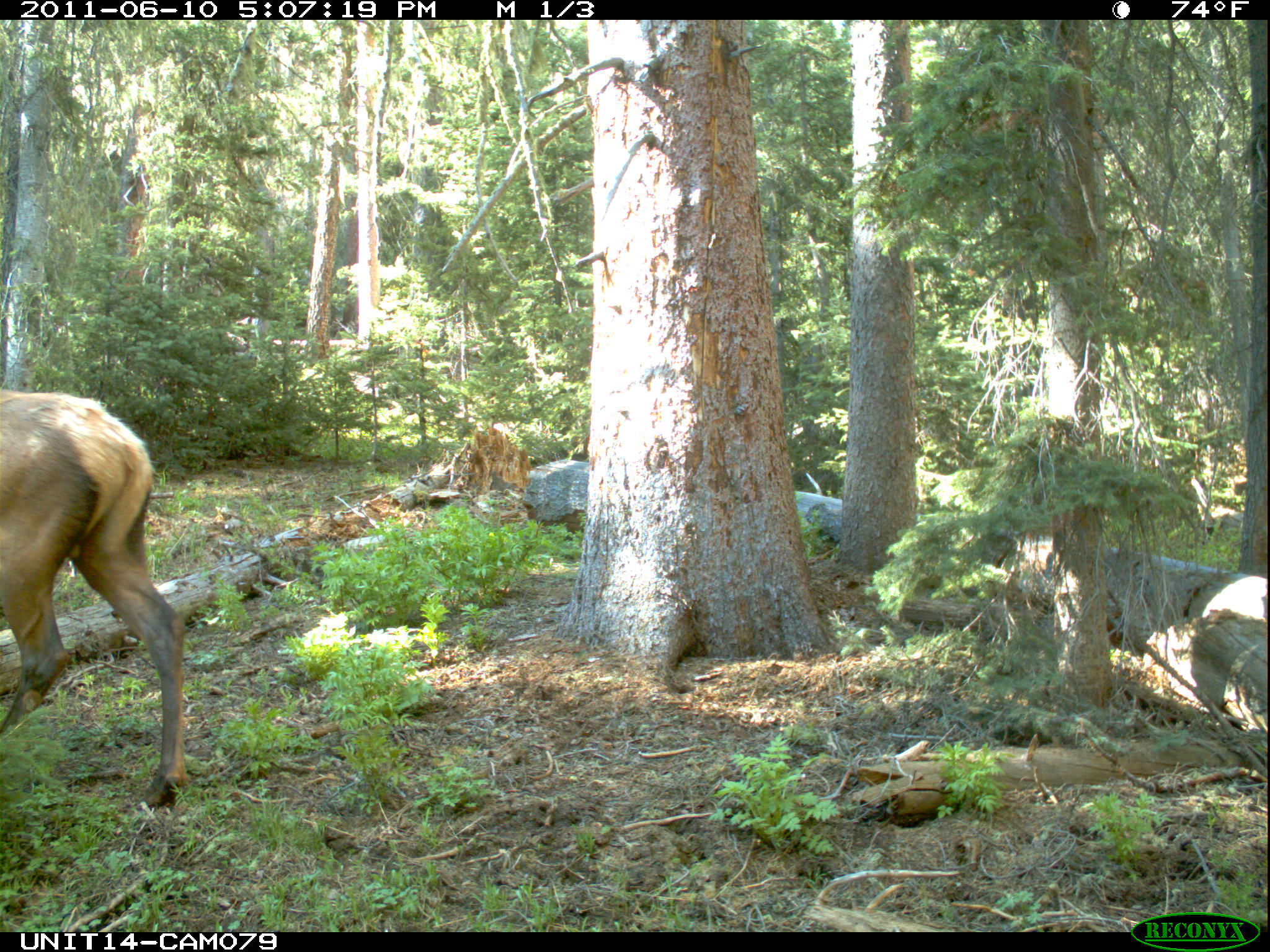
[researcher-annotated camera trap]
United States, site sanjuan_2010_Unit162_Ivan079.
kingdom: Animalia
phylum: Chordata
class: Mammalia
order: Artiodactyla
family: Cervidae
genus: Cervus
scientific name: Cervus elaphus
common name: red deer